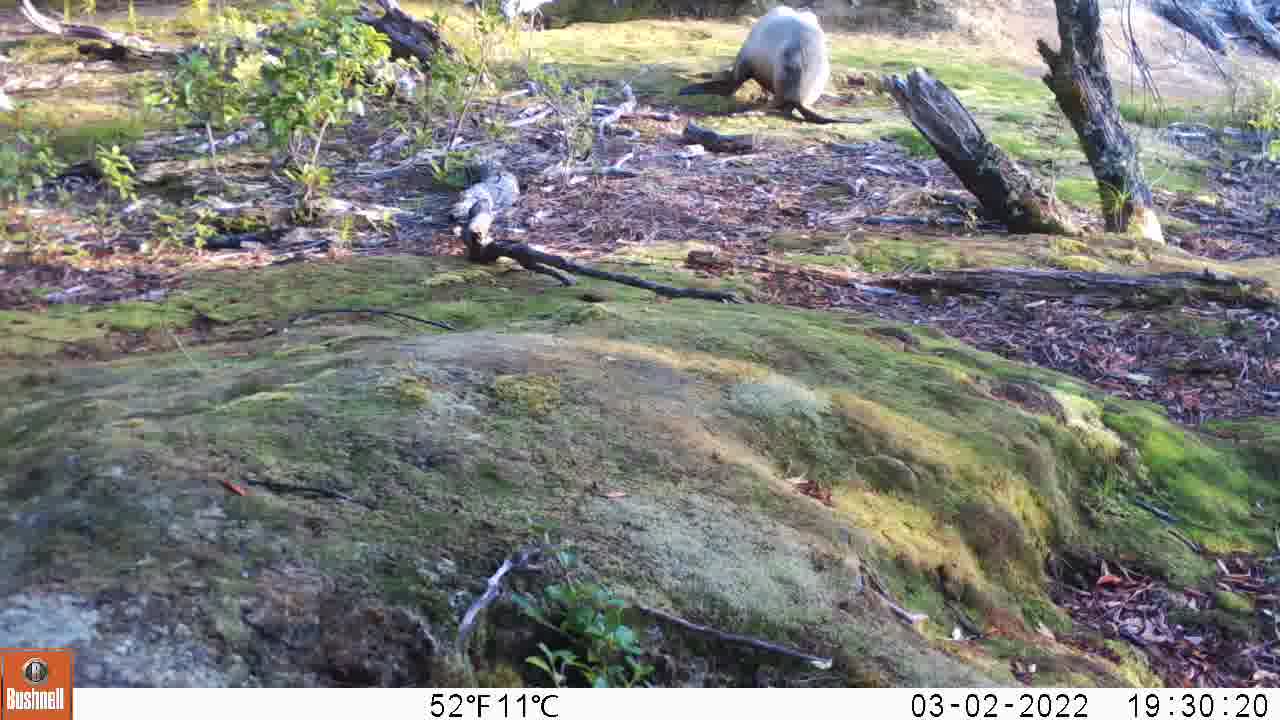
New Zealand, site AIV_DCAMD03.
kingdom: Animalia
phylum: Chordata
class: Mammalia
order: Carnivora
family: Otariidae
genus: Phocarctos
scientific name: Phocarctos hookeri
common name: new zealand sea lion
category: sealion